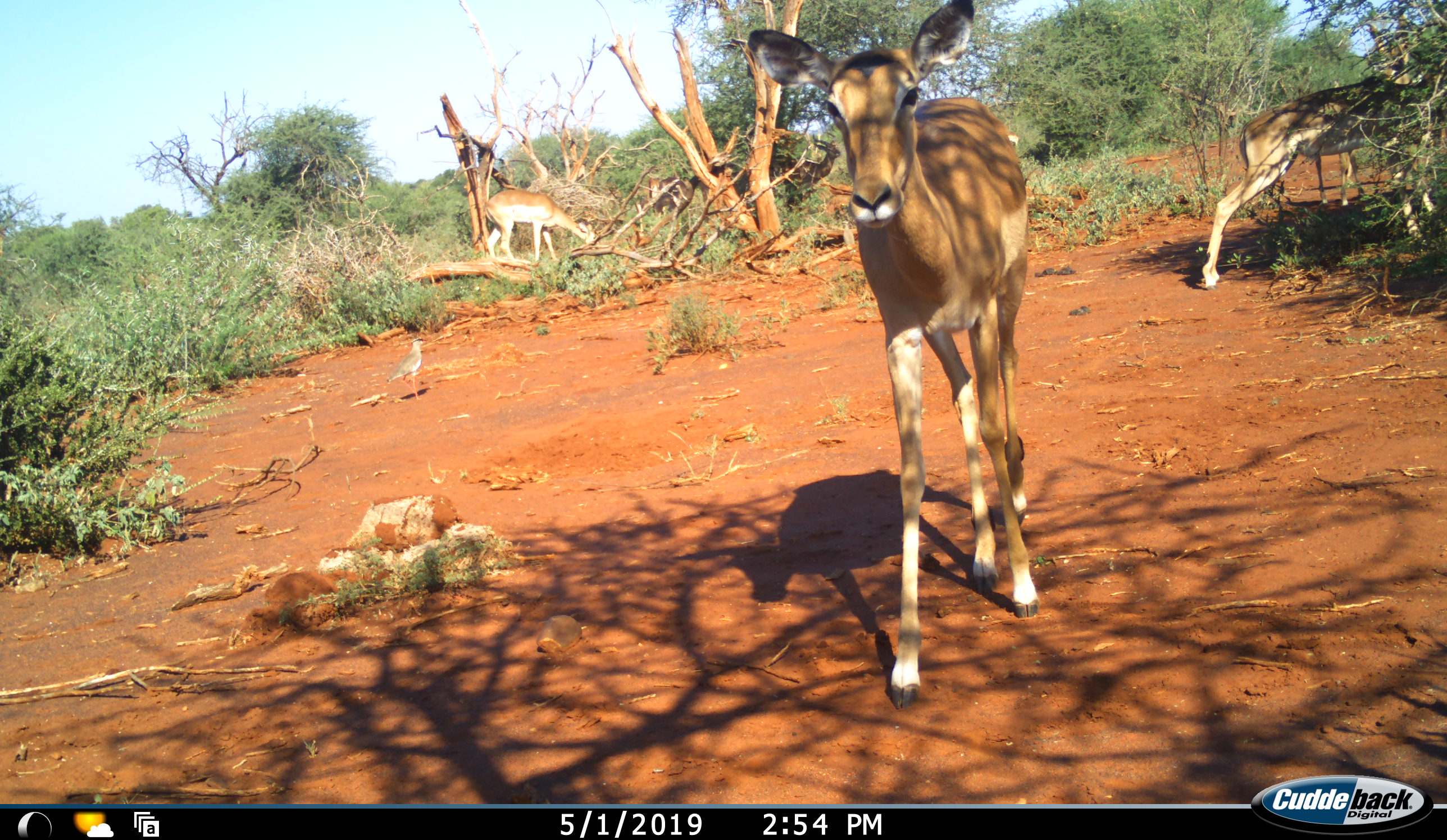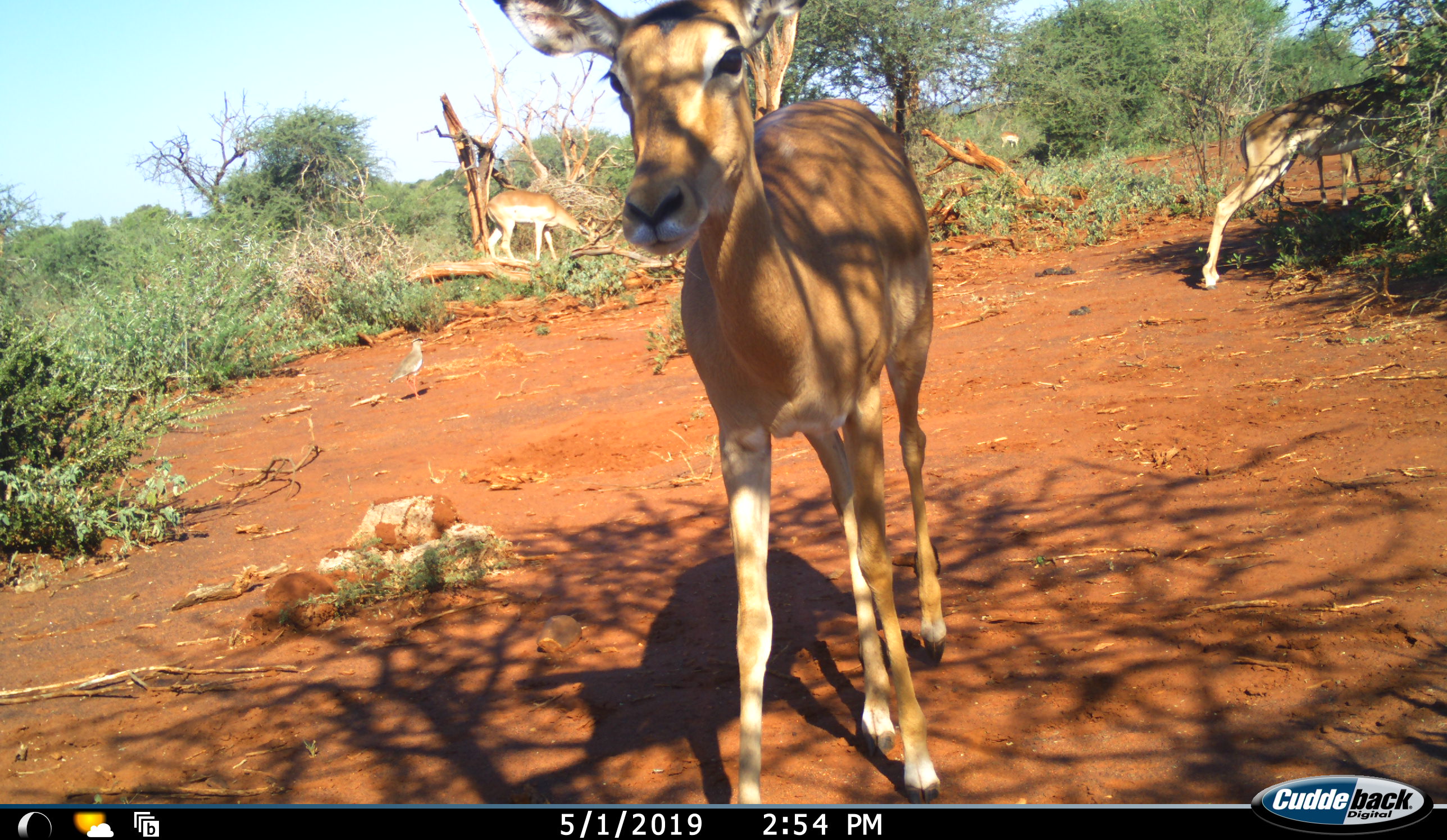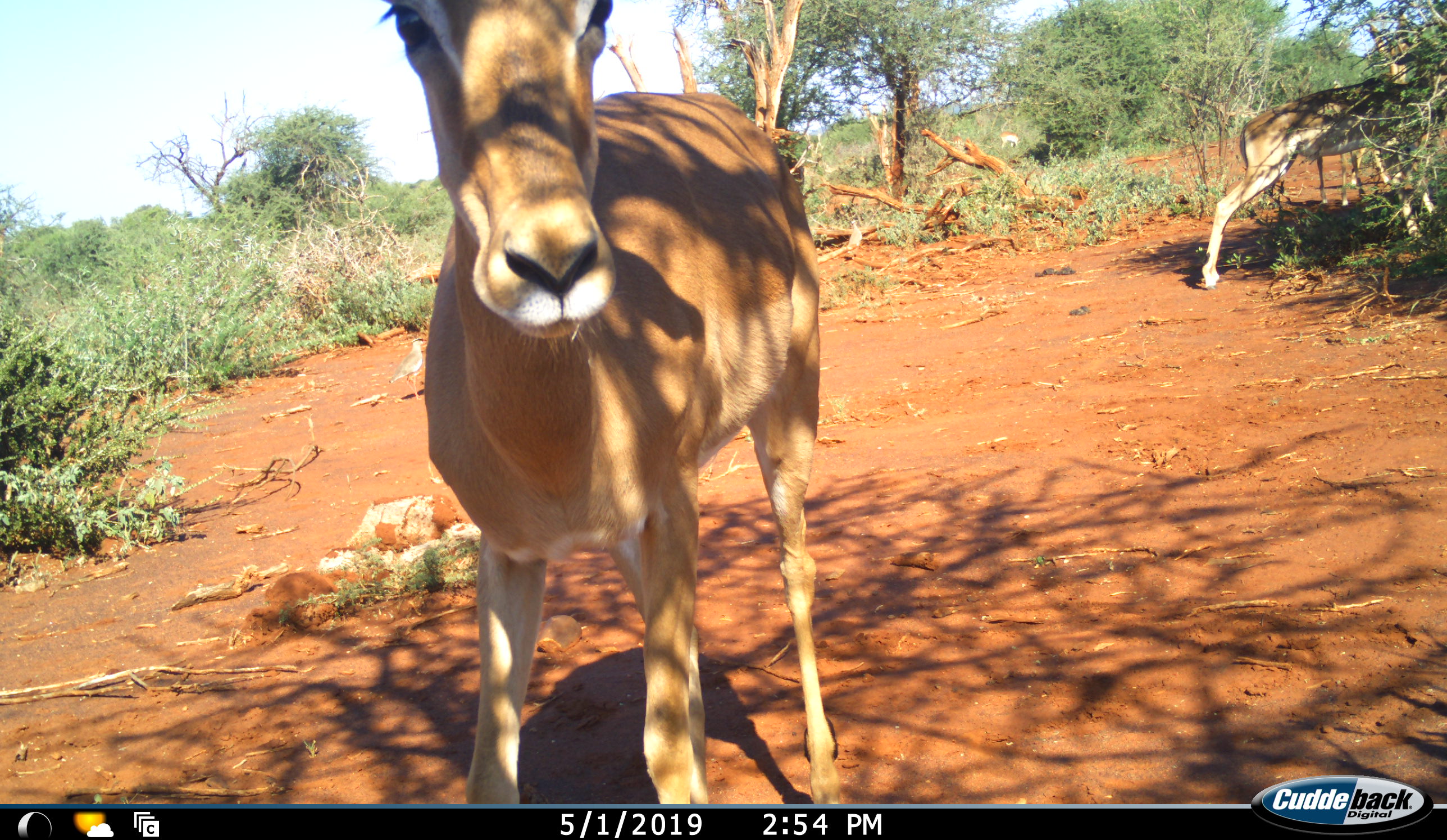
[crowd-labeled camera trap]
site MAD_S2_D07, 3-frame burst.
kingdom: Animalia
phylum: Chordata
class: Mammalia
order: Artiodactyla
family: Bovidae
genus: Aepyceros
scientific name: Aepyceros melampus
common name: impala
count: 3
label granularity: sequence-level